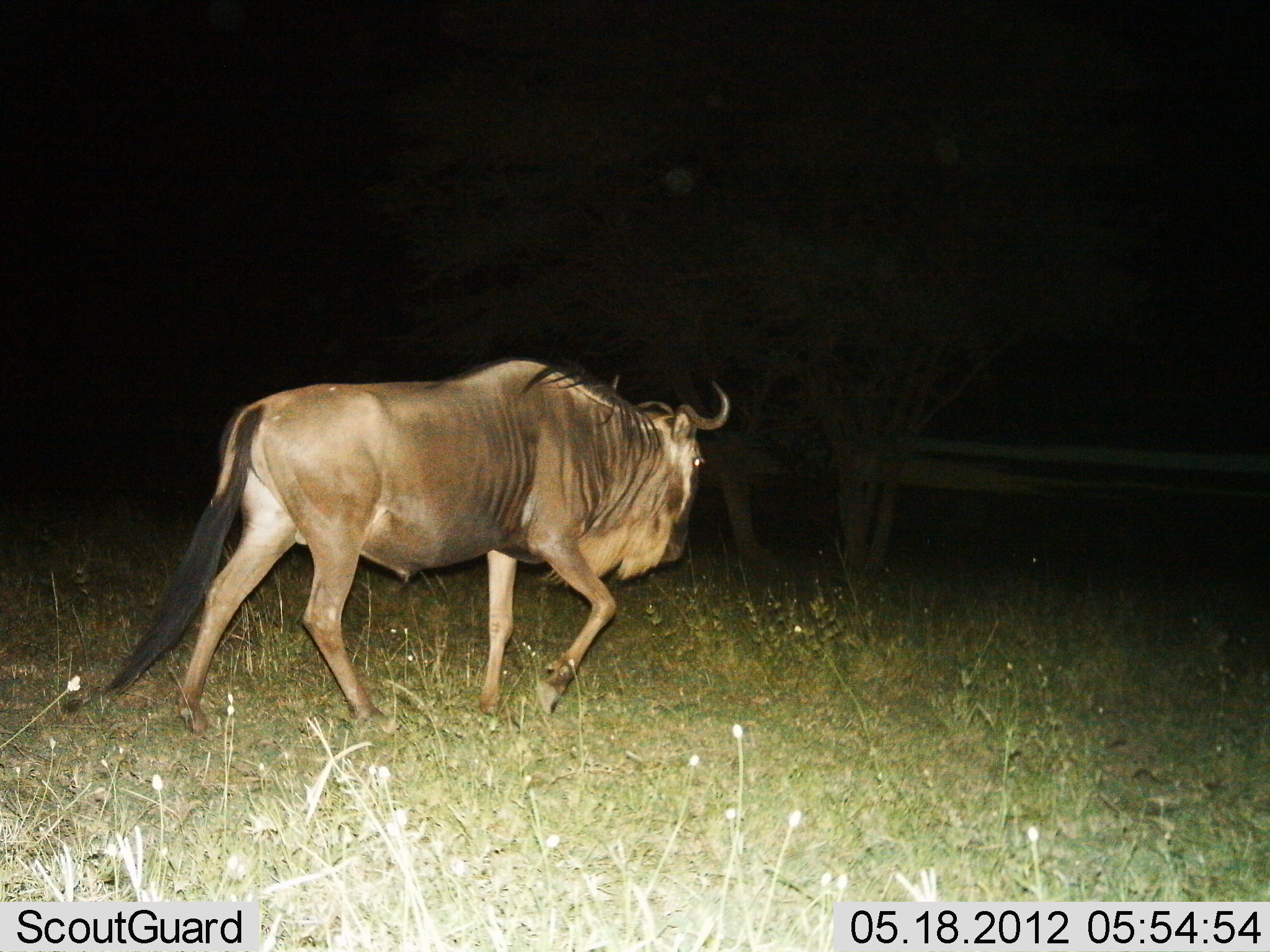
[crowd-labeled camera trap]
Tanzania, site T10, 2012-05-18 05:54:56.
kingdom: Animalia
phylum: Chordata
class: Mammalia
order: Artiodactyla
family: Bovidae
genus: Connochaetes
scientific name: Connochaetes taurinus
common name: blue wildebeest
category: wildebeest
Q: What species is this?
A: Wildebeest (blue wildebeest) (Connochaetes taurinus).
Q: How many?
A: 1.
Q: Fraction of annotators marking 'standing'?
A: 0%.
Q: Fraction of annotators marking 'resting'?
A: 0%.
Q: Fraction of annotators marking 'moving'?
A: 100%.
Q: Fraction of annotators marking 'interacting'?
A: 0%.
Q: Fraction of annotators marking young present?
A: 0%.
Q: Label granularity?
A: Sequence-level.